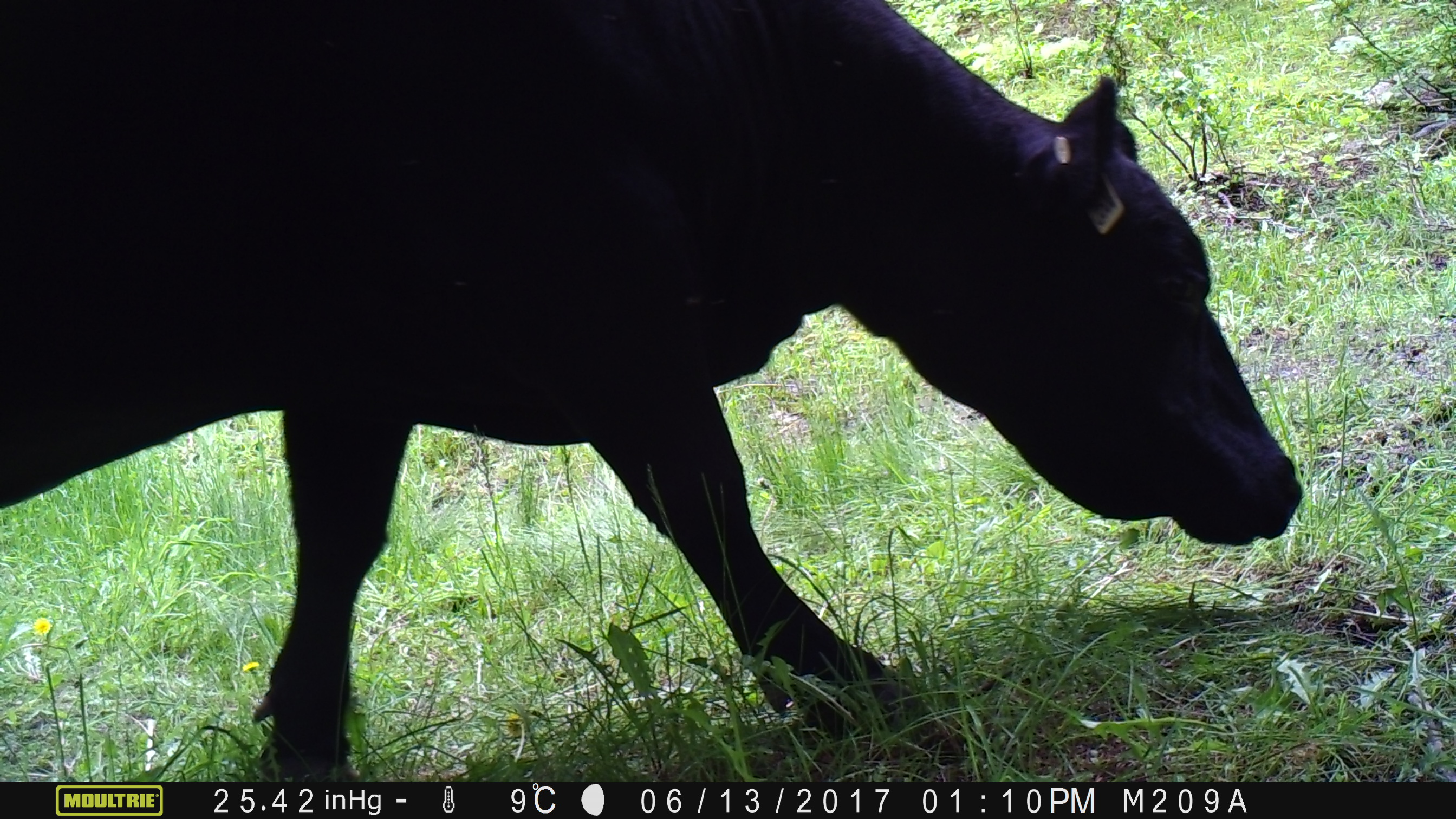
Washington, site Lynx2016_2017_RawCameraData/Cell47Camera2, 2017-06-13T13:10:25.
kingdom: Animalia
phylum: Chordata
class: Mammalia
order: Artiodactyla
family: Bovidae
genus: Bos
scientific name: Bos taurus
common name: domestic cattle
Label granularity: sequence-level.